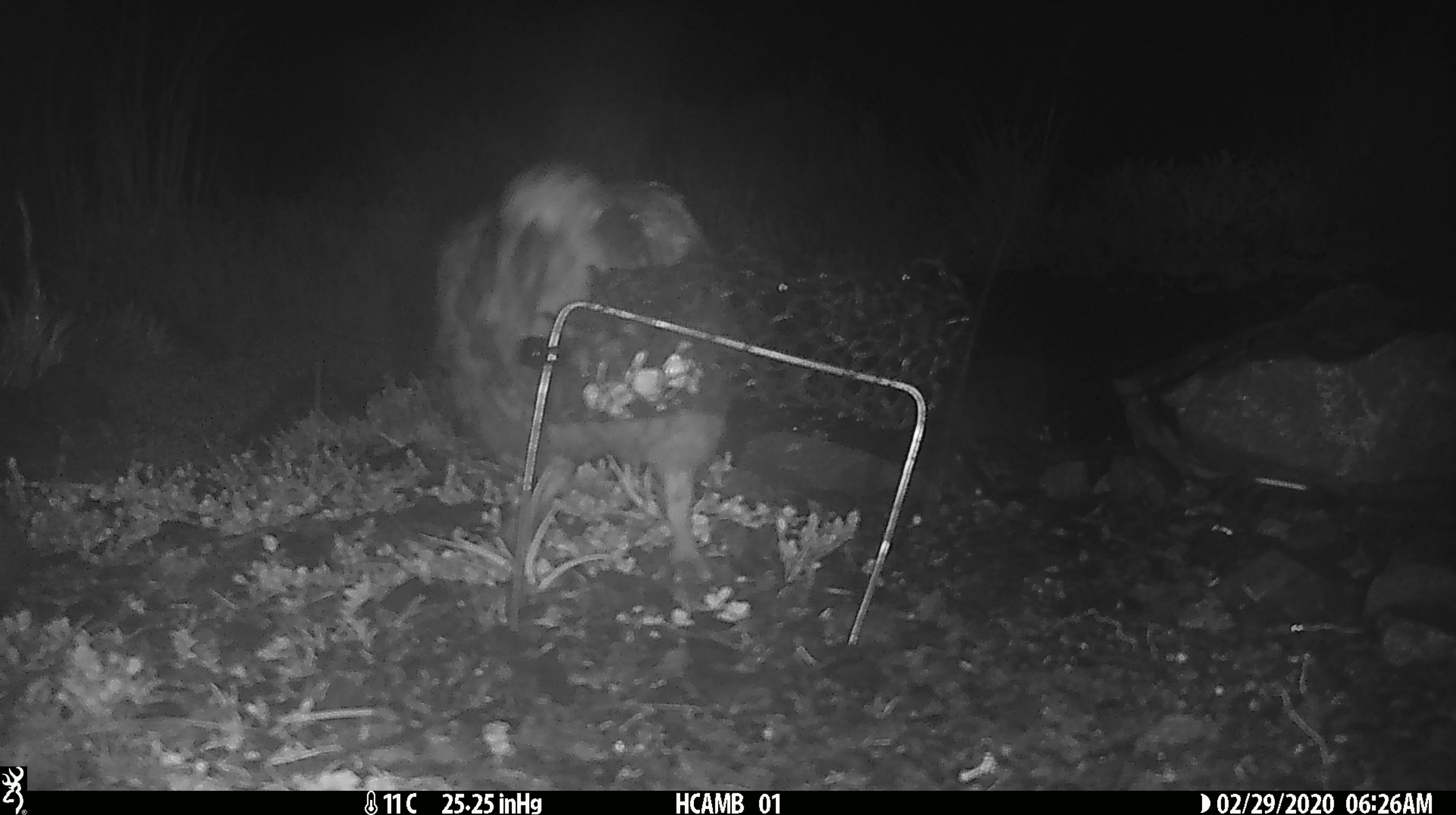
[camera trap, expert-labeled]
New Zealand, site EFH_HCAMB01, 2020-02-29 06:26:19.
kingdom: Animalia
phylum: Chordata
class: Aves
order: Psittaciformes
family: Strigopidae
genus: Nestor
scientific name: Nestor notabilis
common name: kea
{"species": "kea (Nestor notabilis)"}